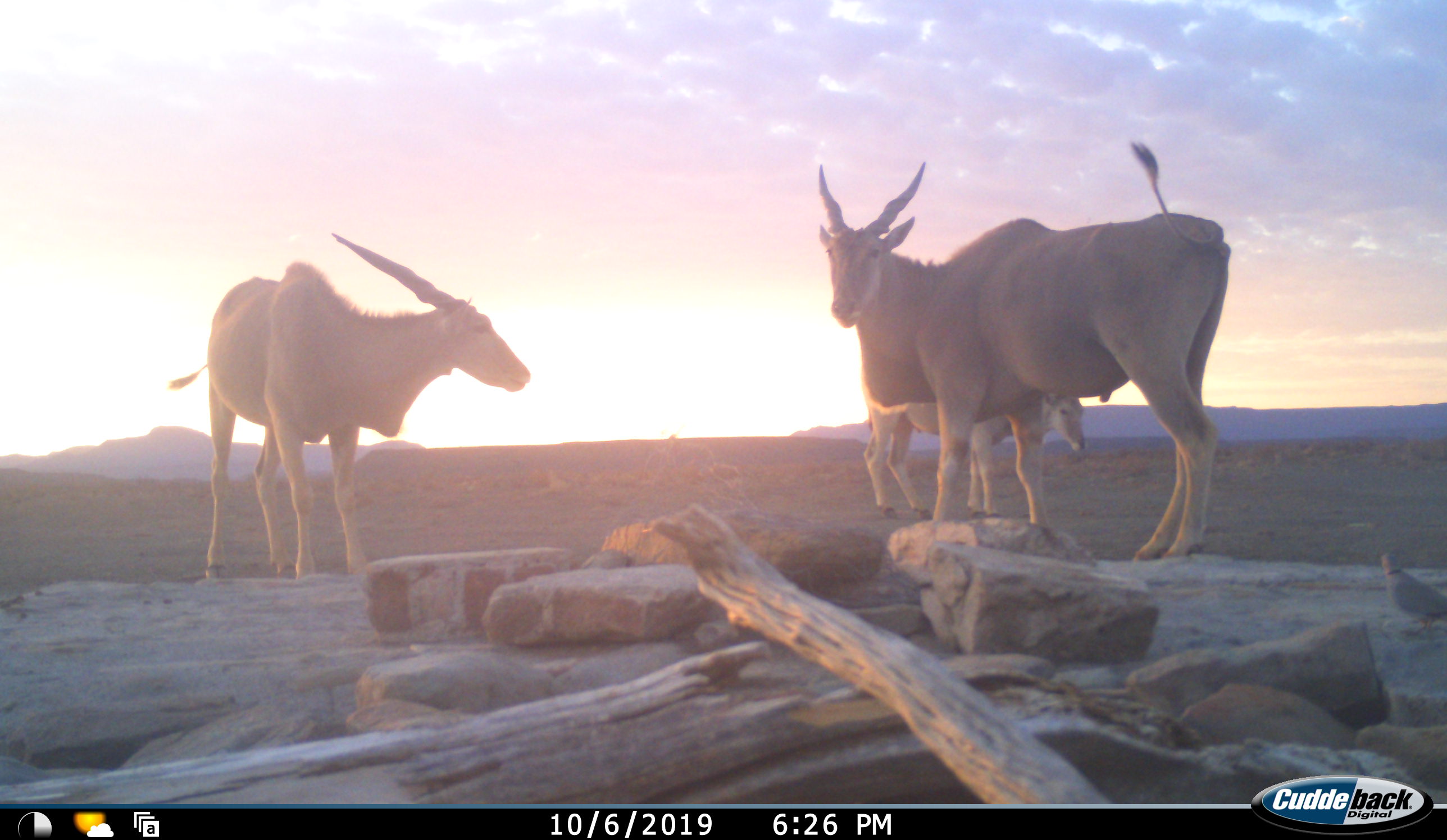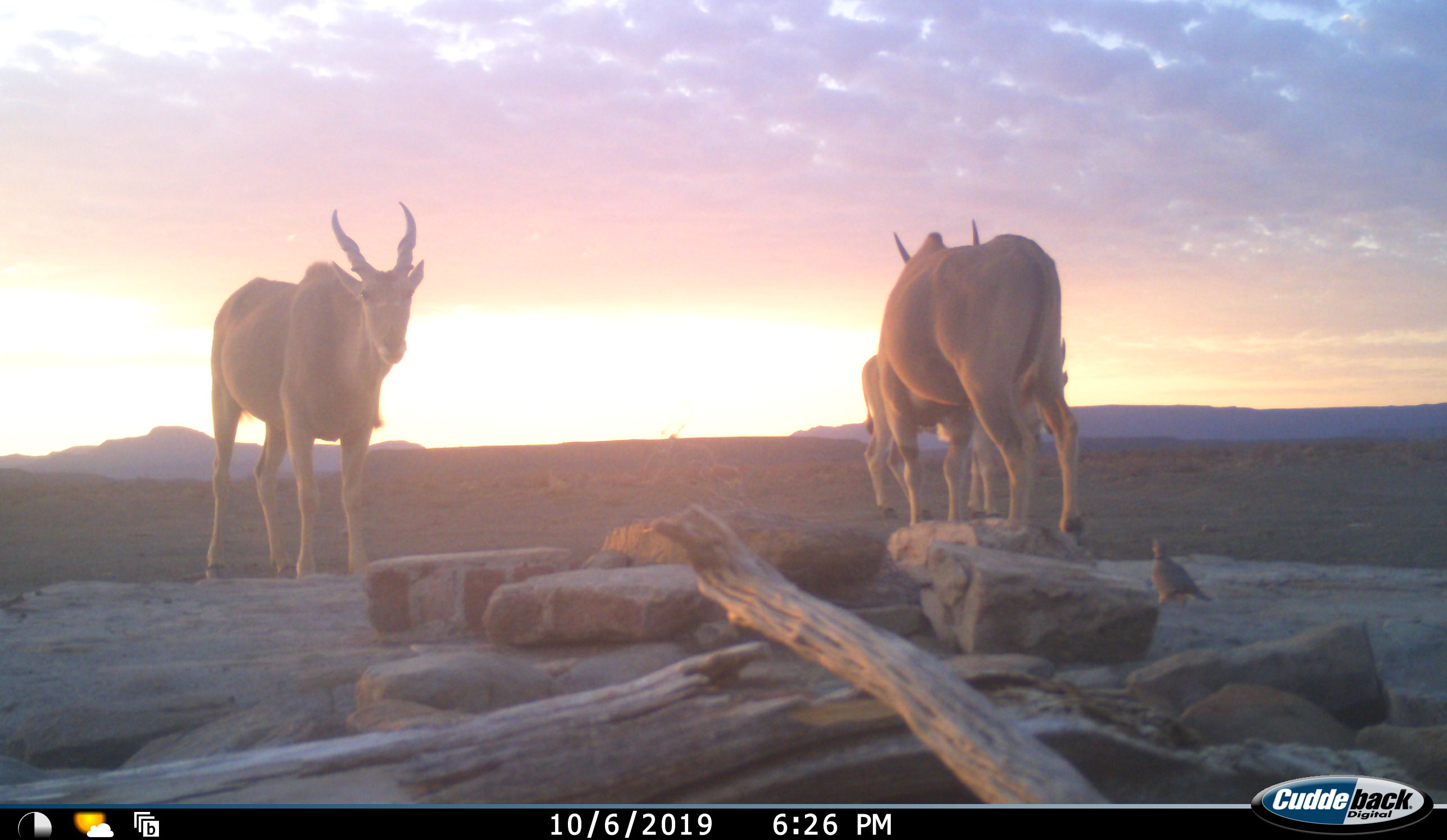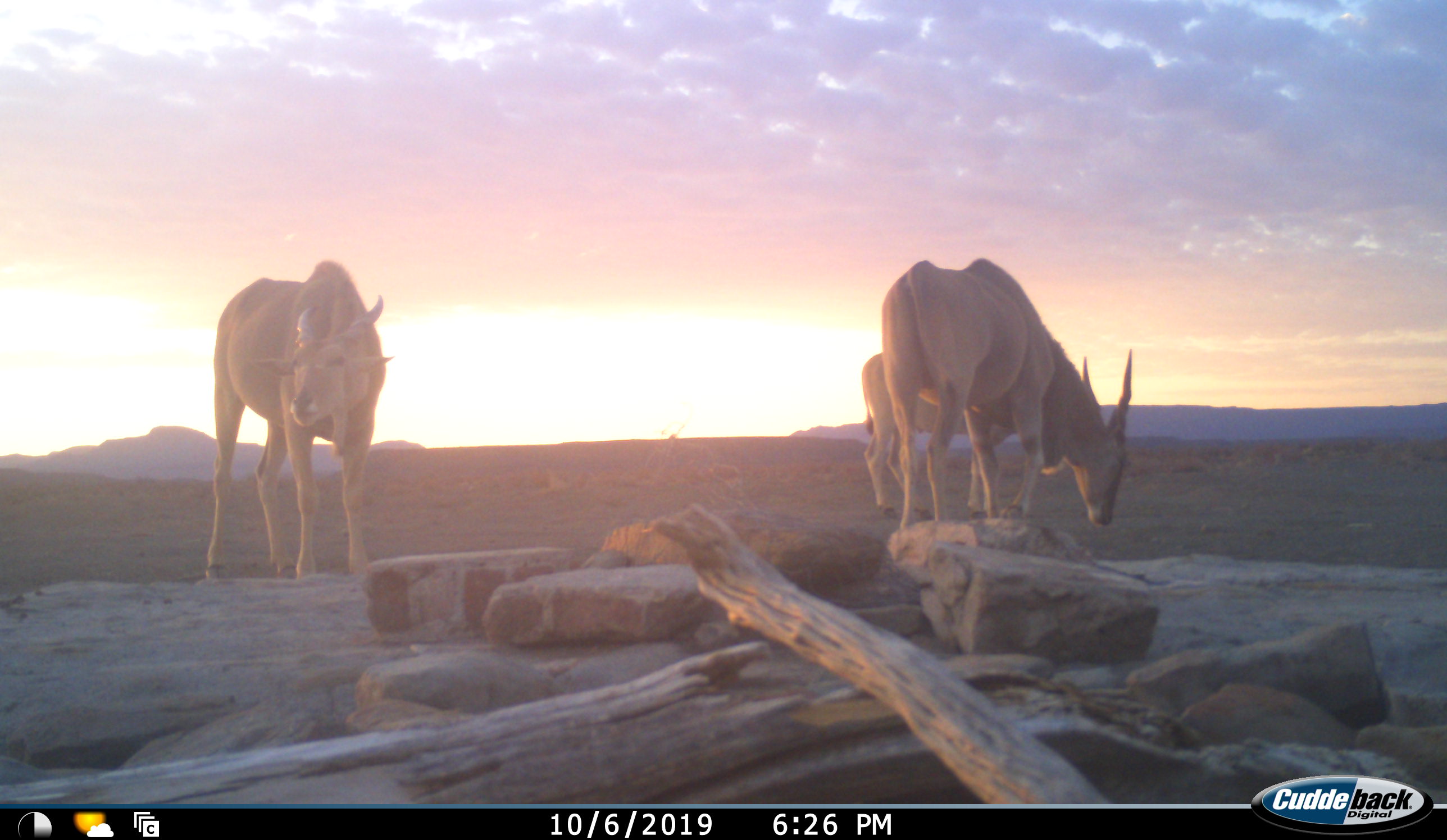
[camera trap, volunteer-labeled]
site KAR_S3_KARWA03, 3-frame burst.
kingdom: Animalia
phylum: Chordata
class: Mammalia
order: Artiodactyla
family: Bovidae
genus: Tragelaphus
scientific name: Tragelaphus oryx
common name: eland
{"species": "eland (Tragelaphus oryx)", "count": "3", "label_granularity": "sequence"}